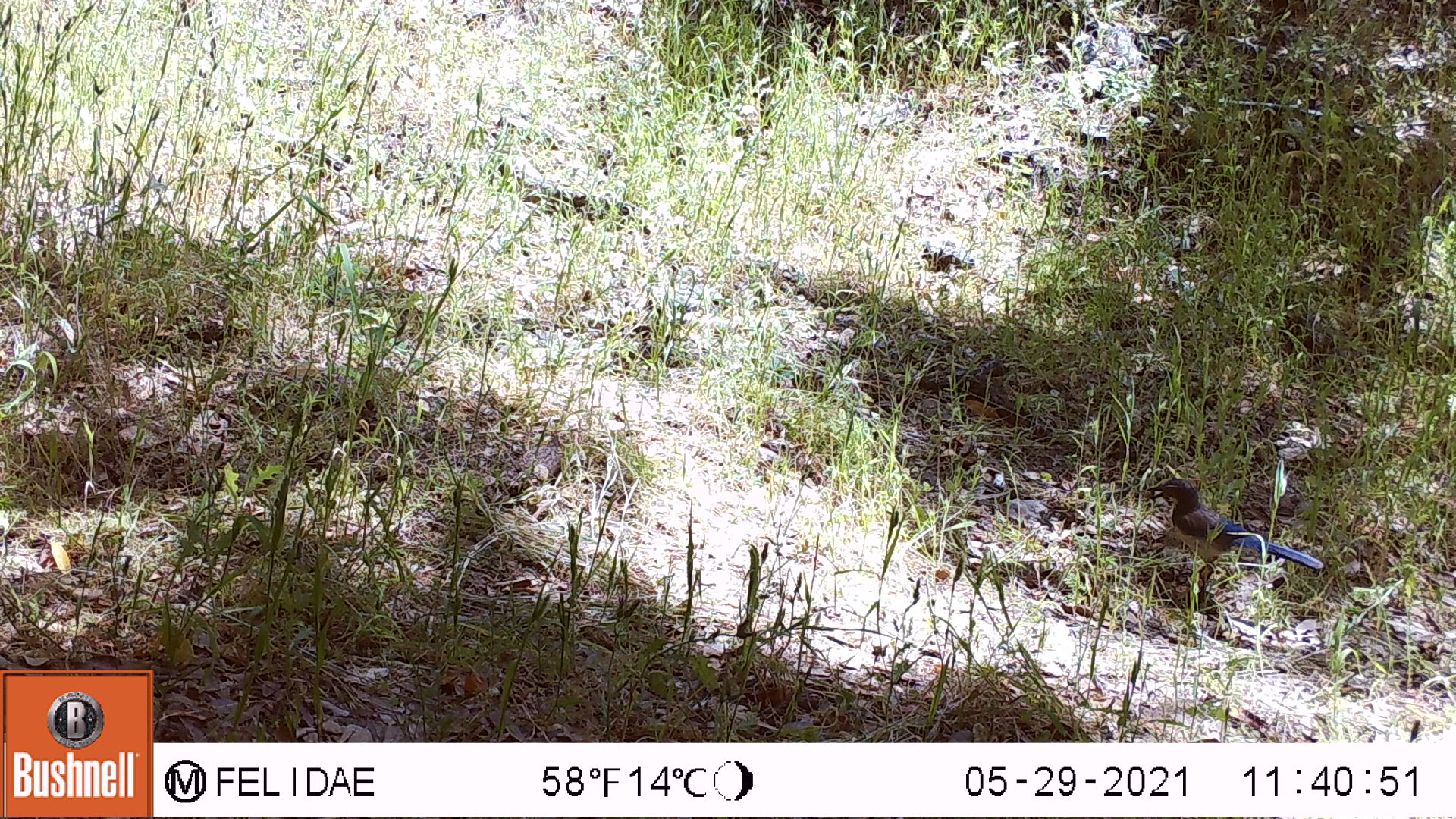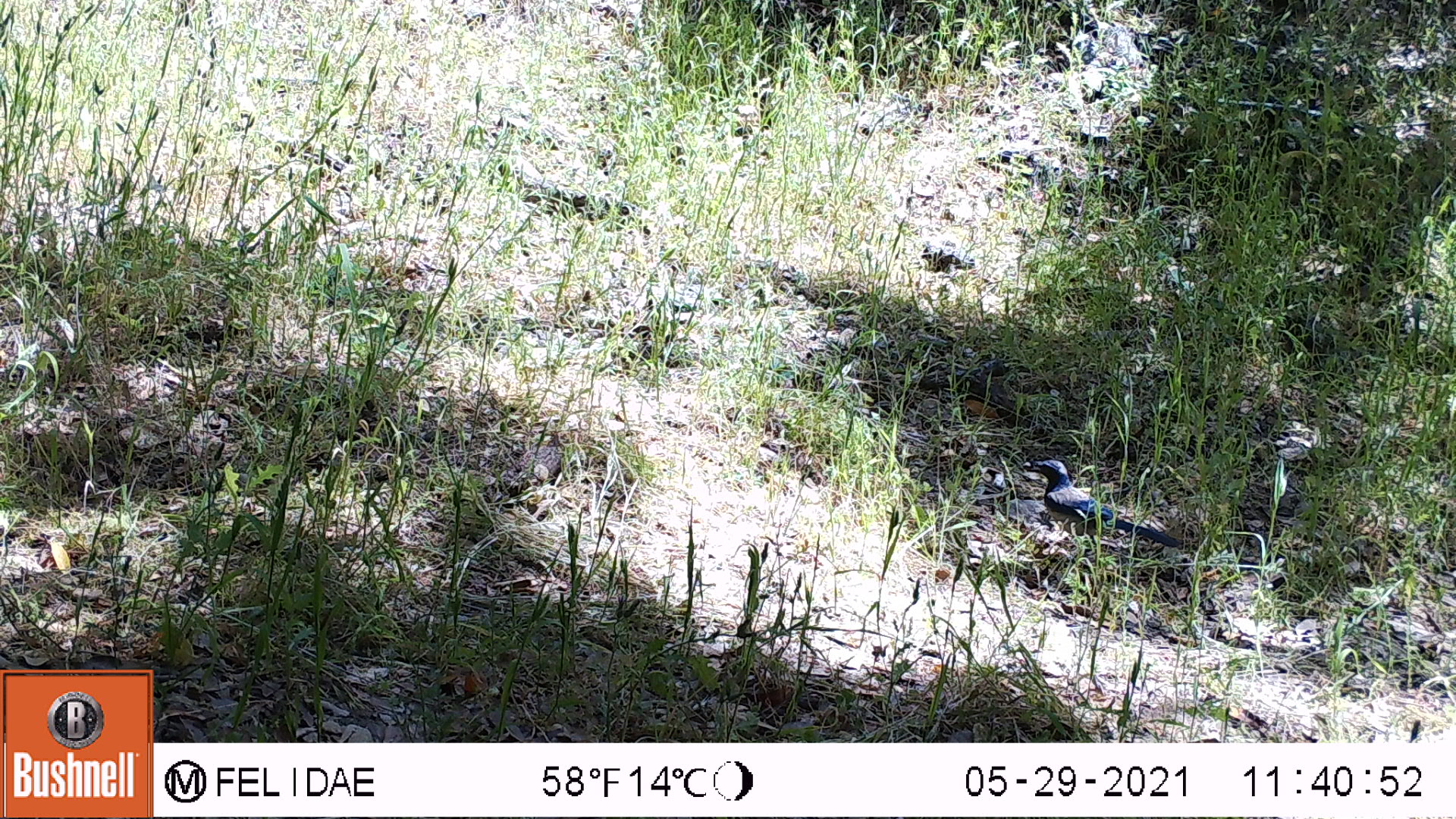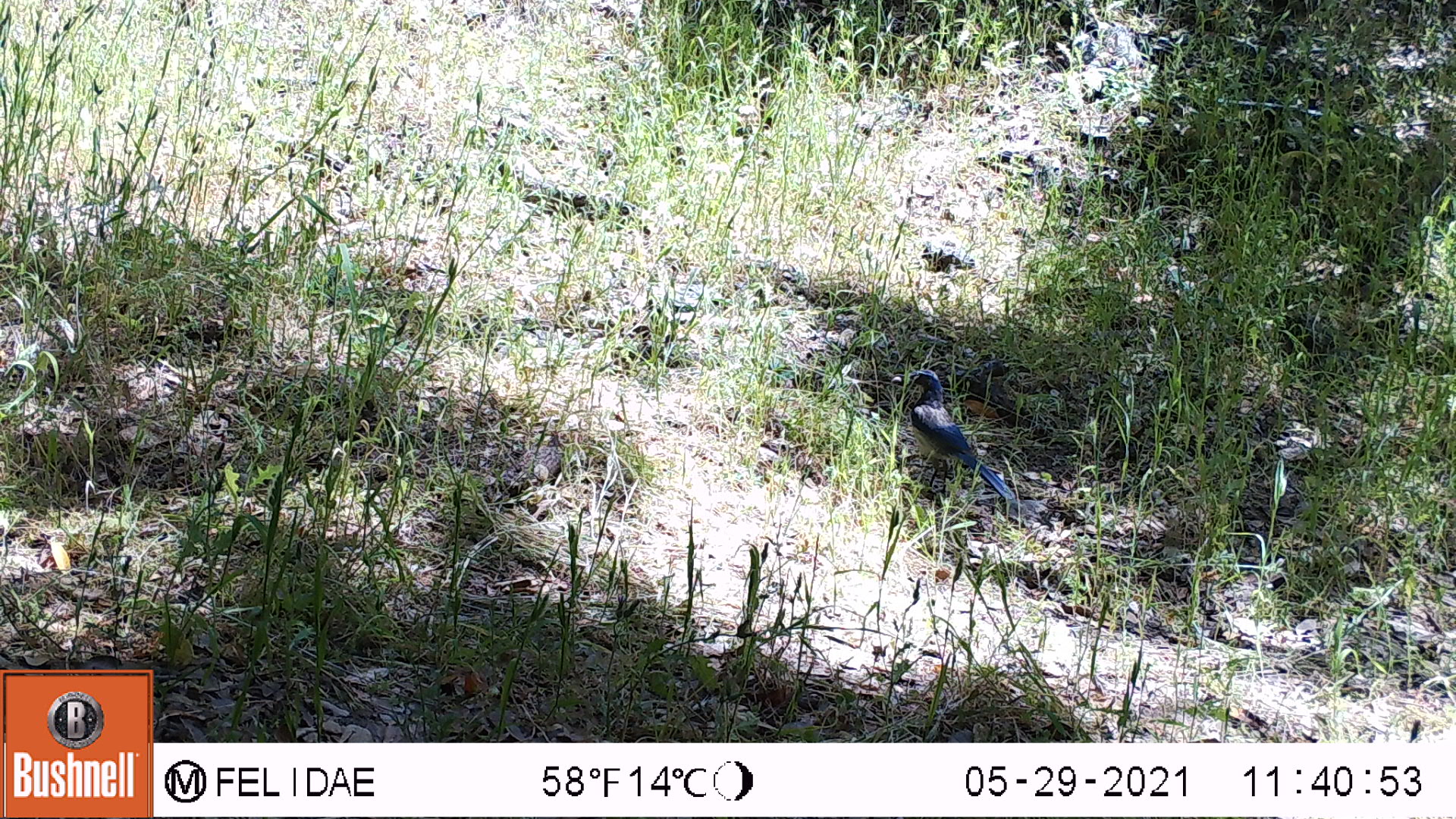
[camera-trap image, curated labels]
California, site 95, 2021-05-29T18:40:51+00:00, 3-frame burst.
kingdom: Animalia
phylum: Chordata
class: Aves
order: Passeriformes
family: Corvidae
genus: Aphelocoma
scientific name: Aphelocoma californica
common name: california scrub jay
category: western scrub-jay